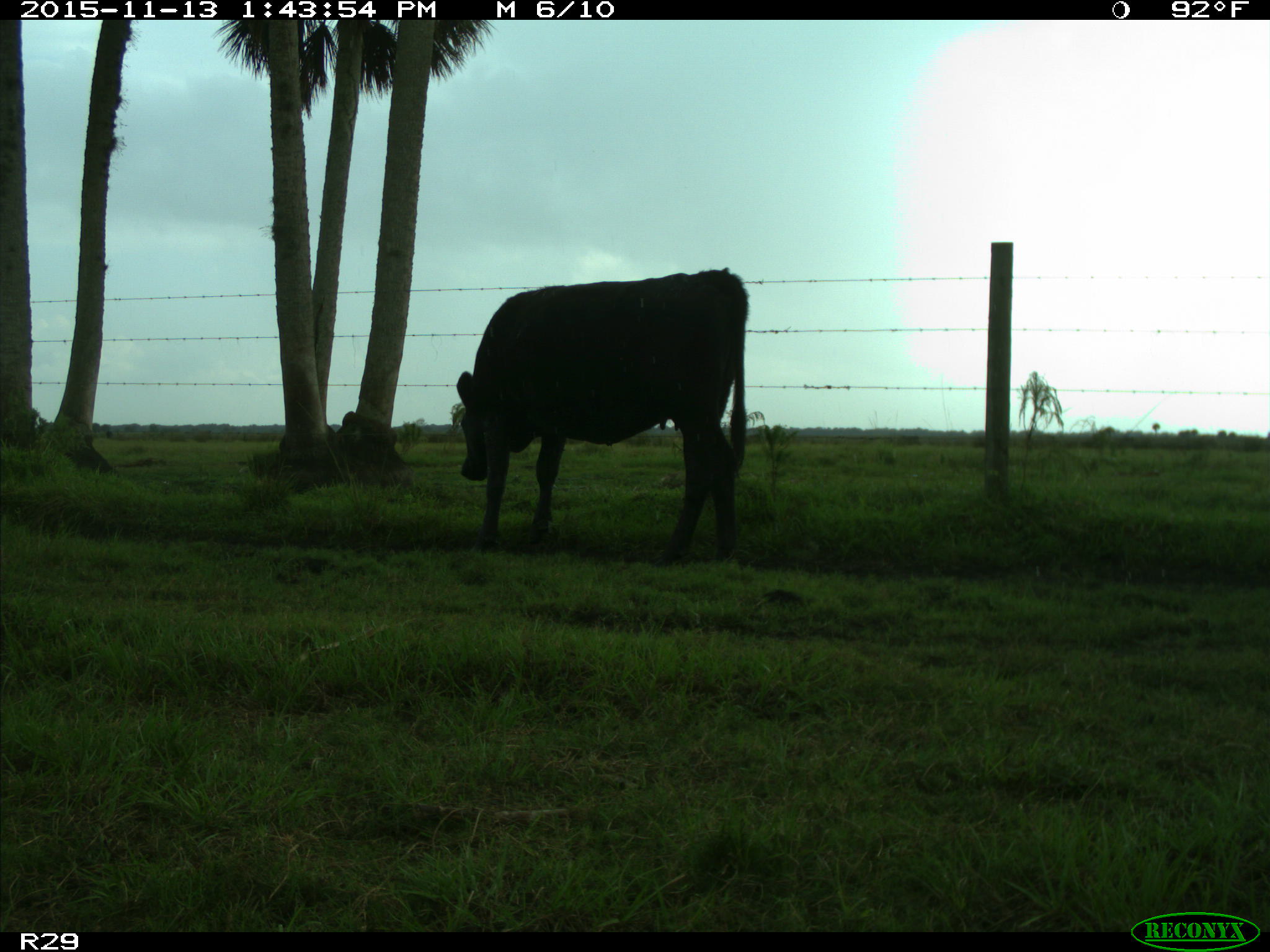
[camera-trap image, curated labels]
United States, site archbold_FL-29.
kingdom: Animalia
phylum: Chordata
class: Mammalia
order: Artiodactyla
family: Bovidae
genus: Bos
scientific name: Bos taurus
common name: domestic cow